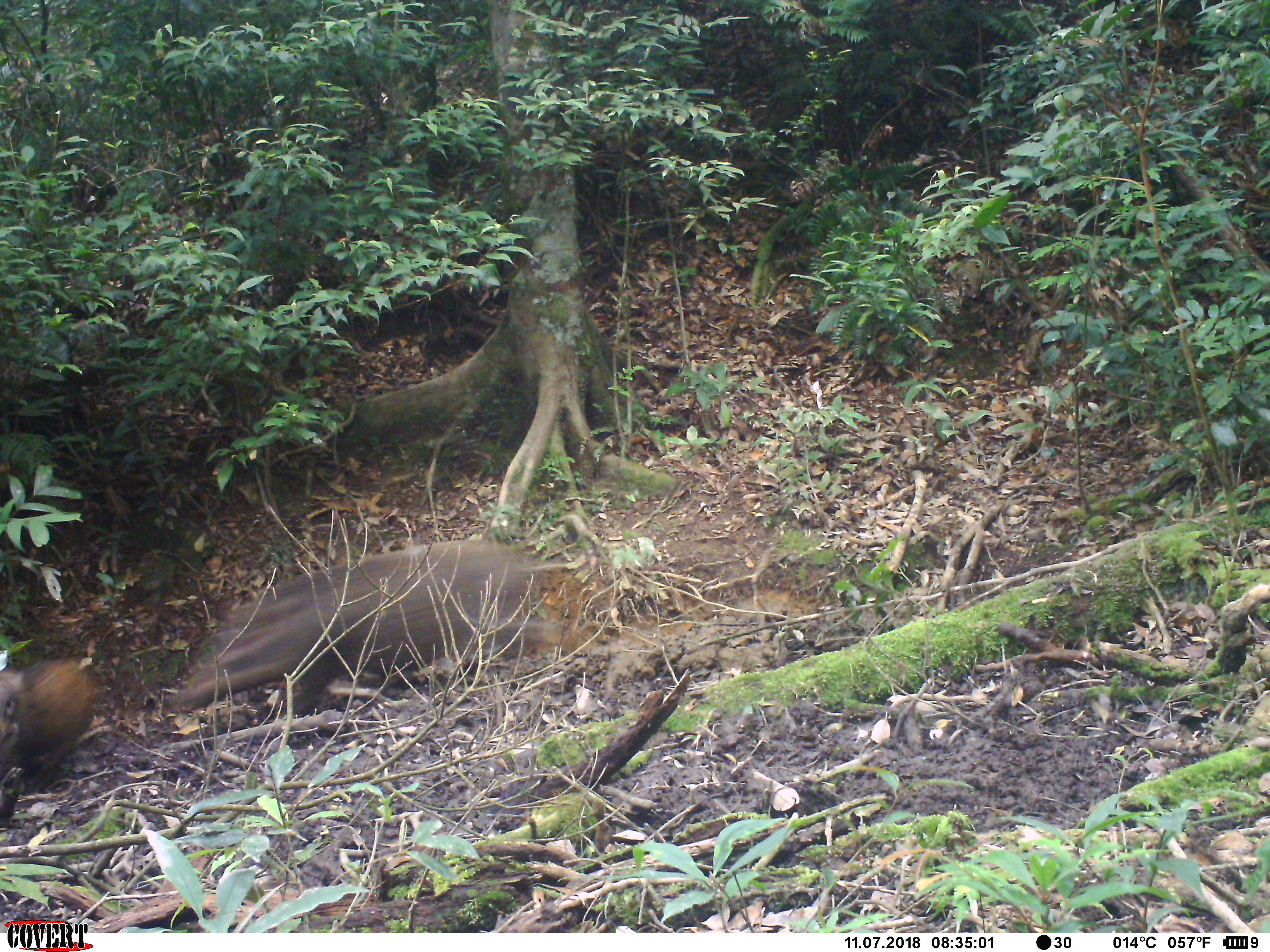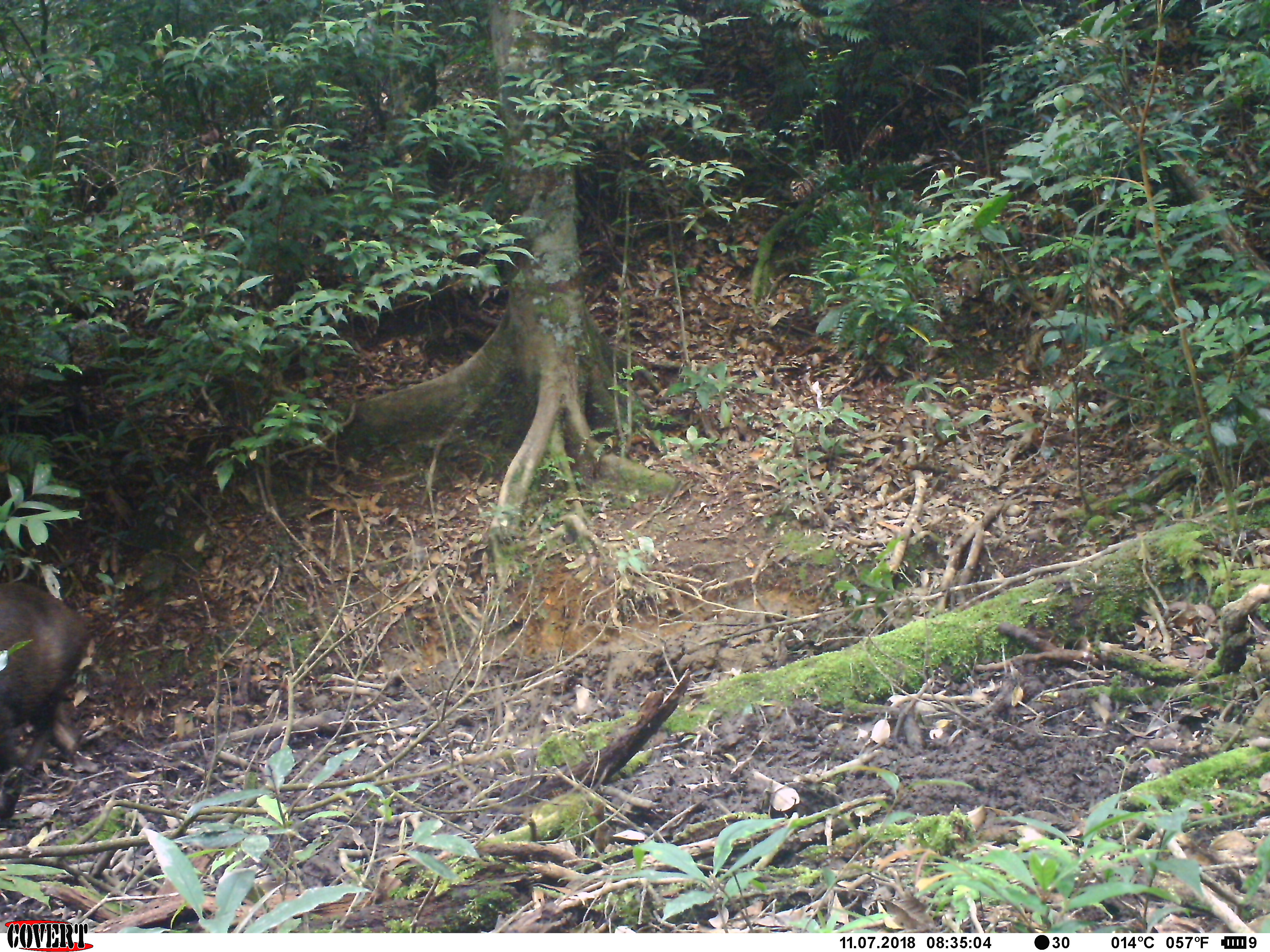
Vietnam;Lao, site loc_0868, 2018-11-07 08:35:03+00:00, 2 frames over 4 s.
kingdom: Animalia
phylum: Chordata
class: Mammalia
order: Artiodactyla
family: Suidae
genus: Sus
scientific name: Sus scrofa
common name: eurasian wild pig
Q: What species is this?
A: Eurasian wild pig (Sus scrofa).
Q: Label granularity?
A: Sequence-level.